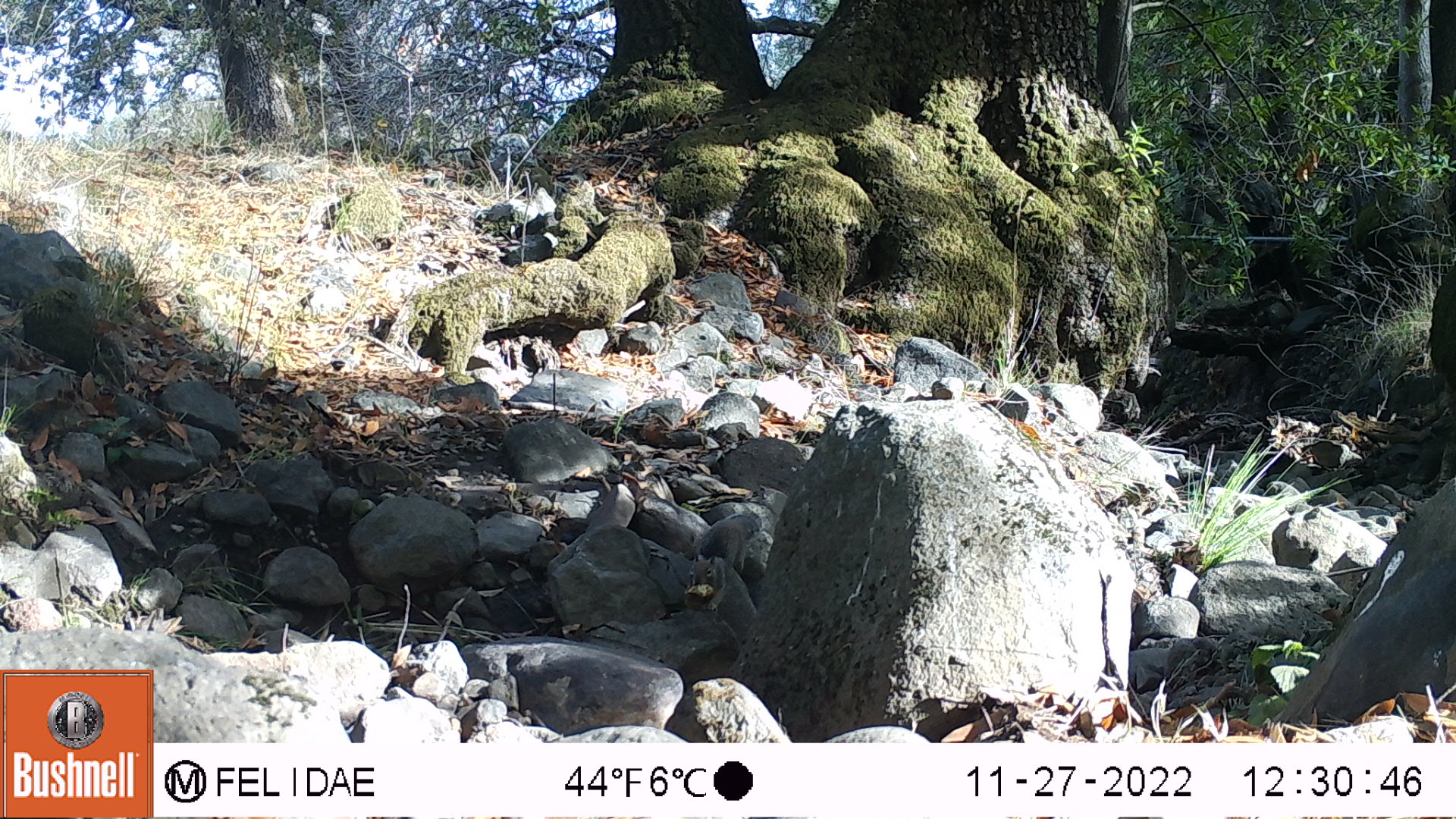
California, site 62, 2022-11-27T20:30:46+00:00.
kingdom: Animalia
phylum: Chordata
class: Mammalia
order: Rodentia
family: Sciuridae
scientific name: Sciuridae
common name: squirrel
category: unknown squirrel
Unknown squirrel (squirrel) (Sciuridae).